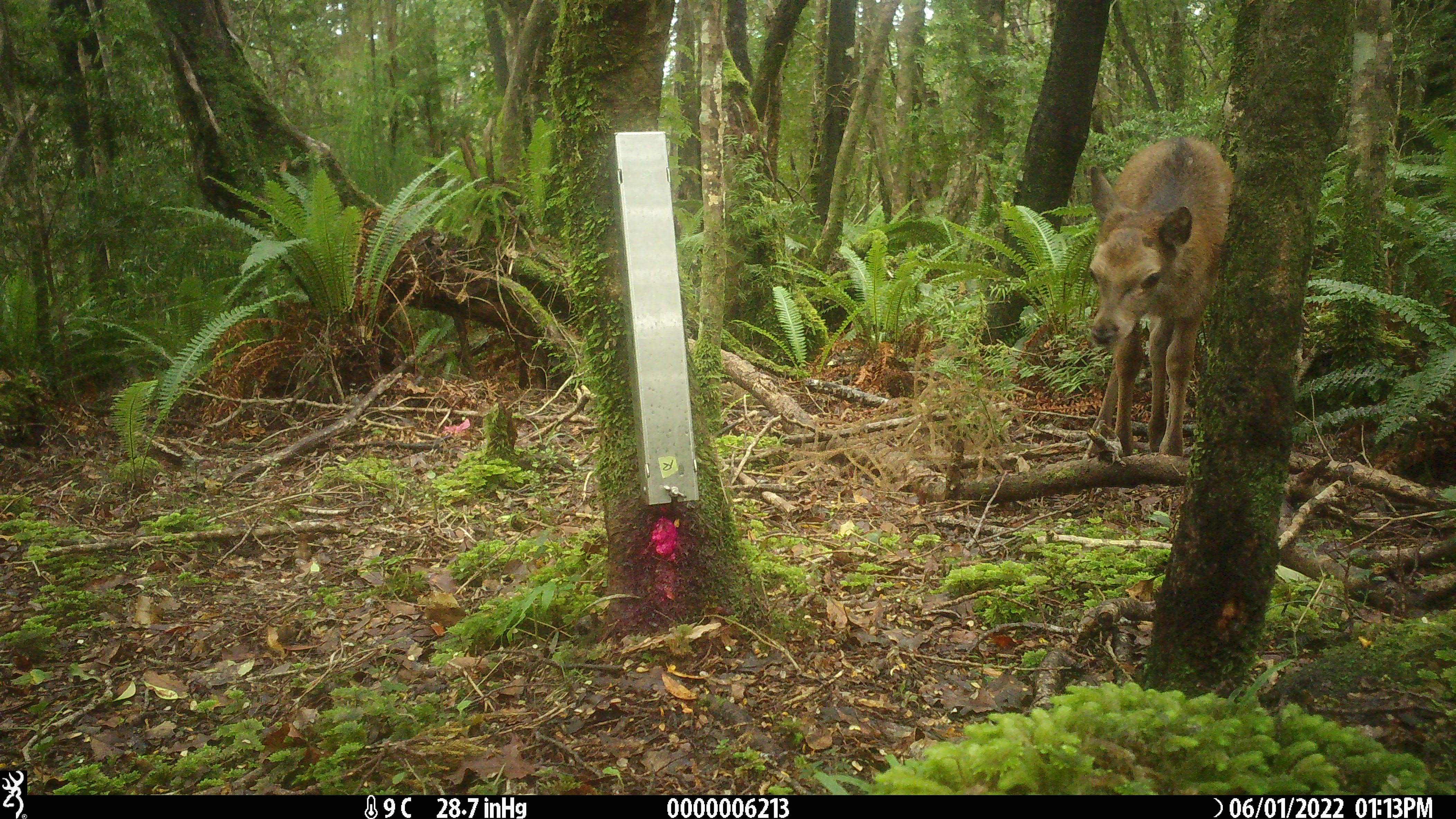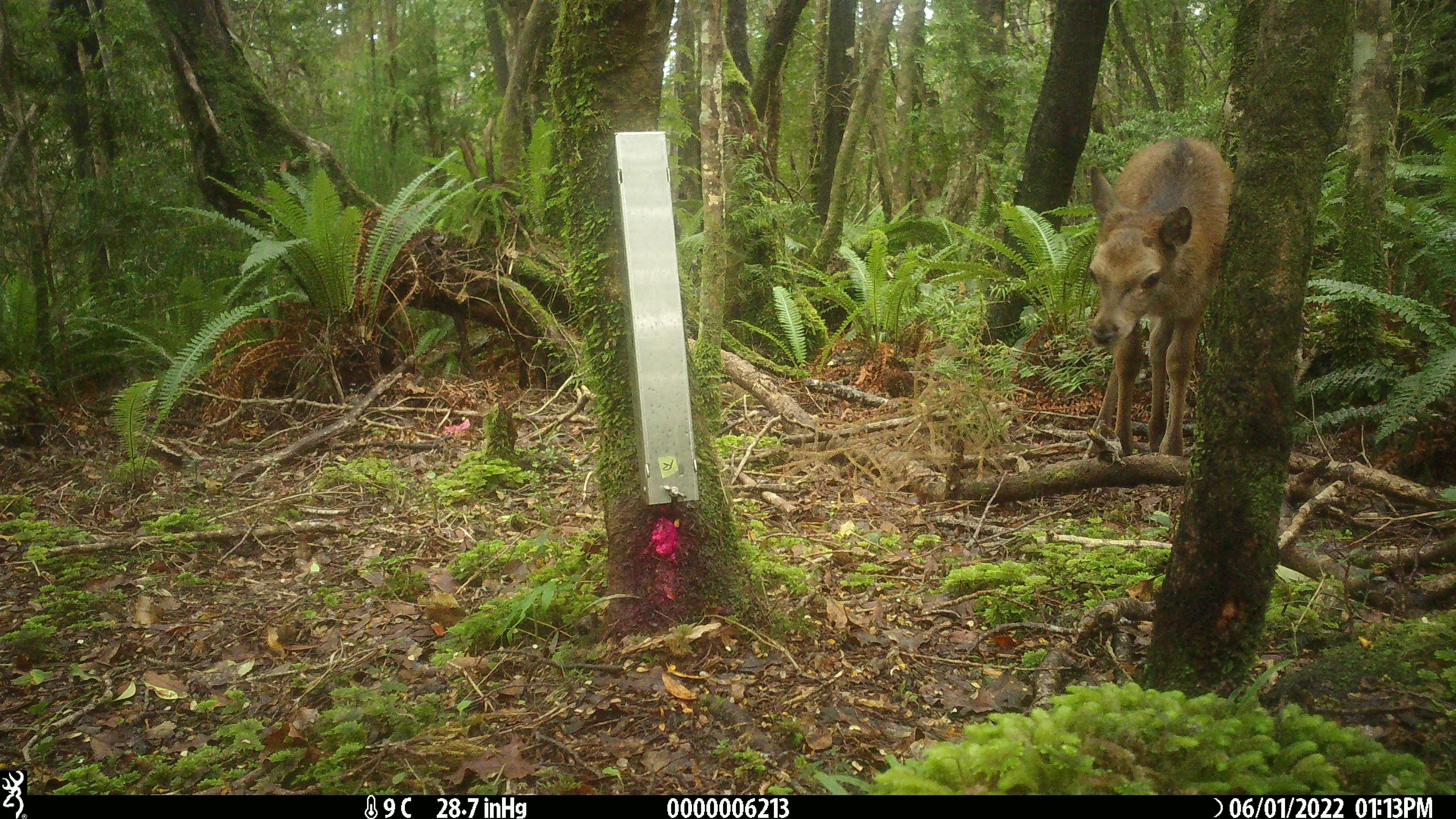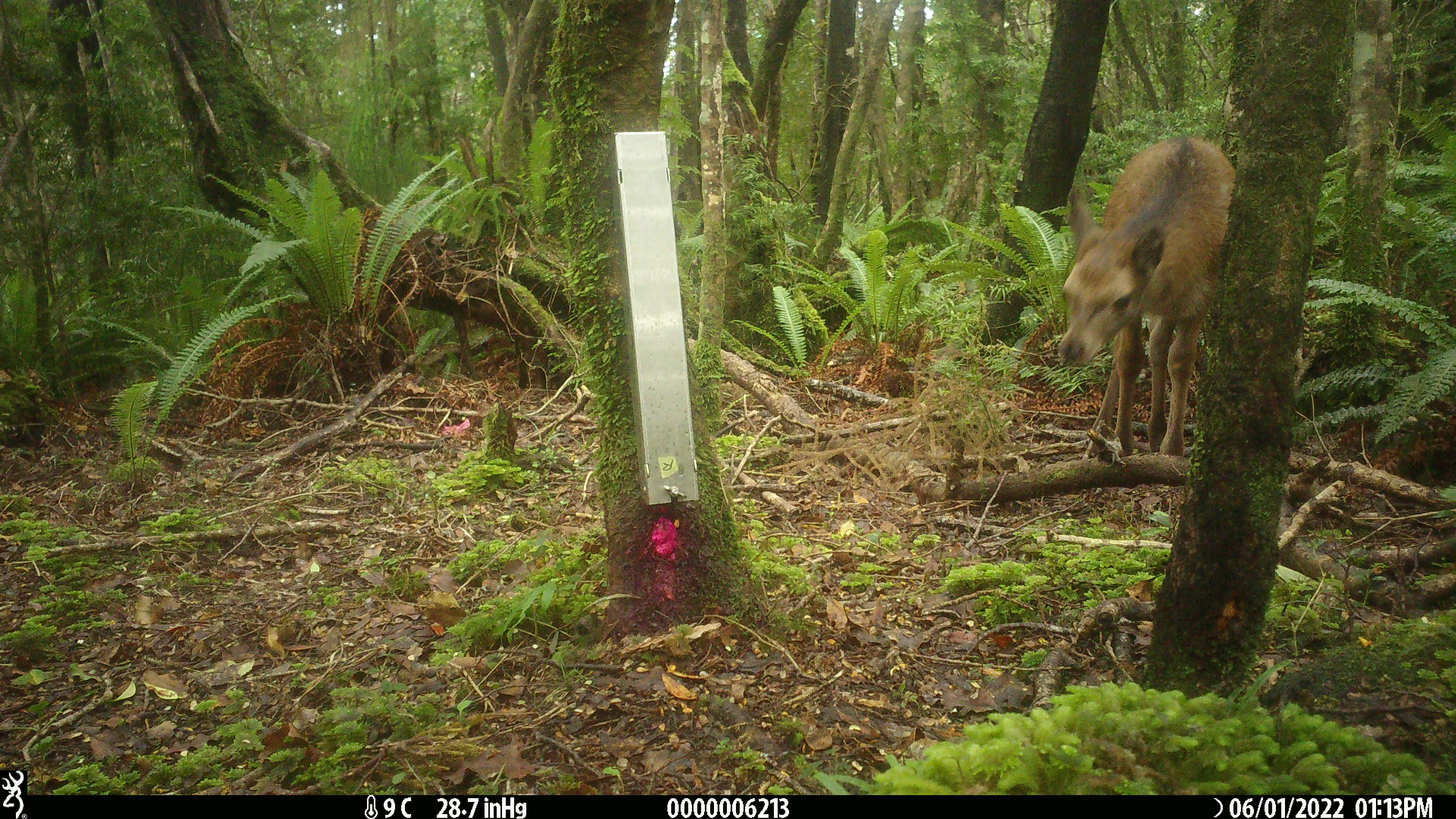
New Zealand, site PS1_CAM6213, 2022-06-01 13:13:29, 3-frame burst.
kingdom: Animalia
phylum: Chordata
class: Mammalia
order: Artiodactyla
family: Cervidae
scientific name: Cervidae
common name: deer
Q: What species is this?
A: Deer (Cervidae).